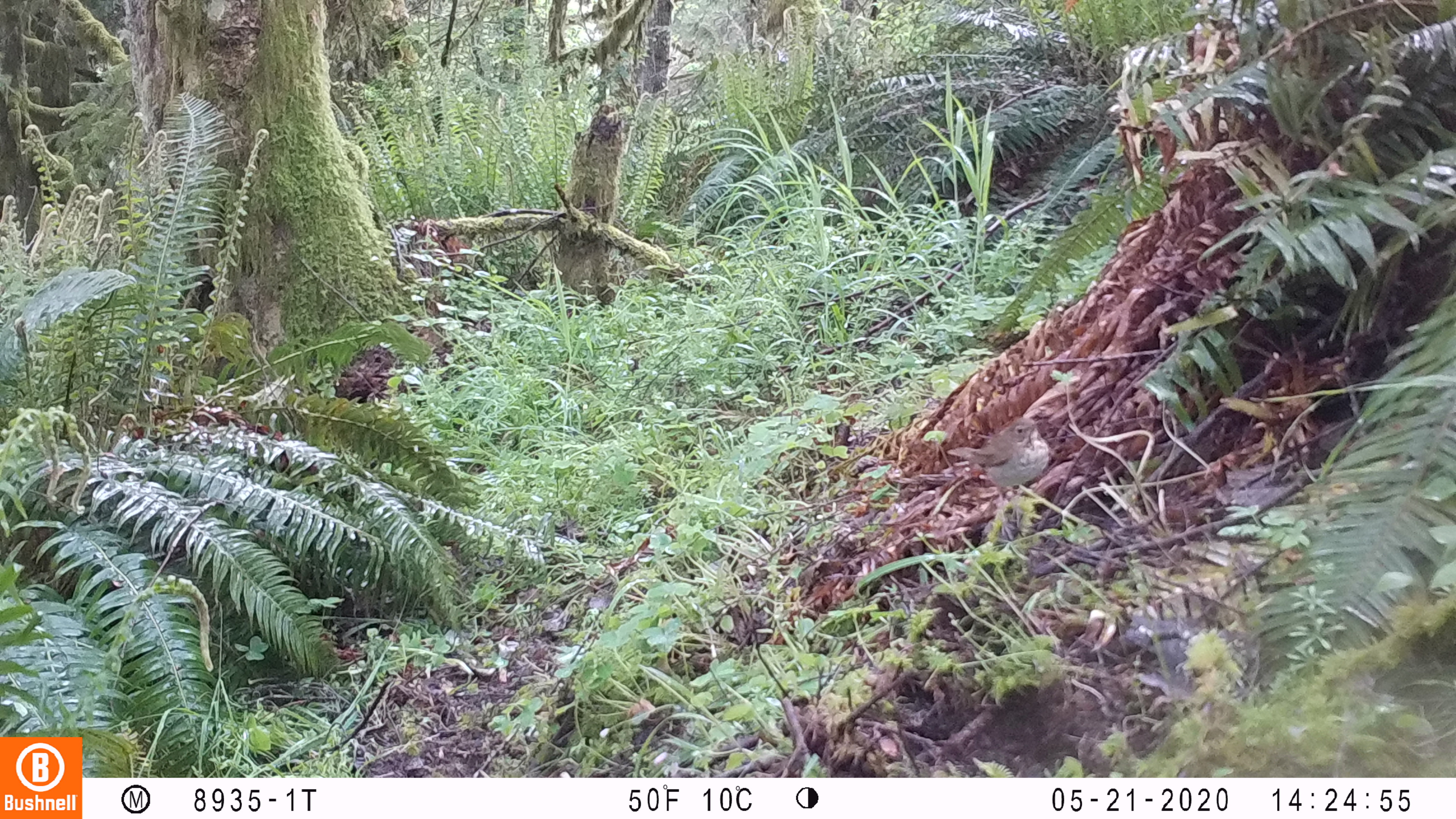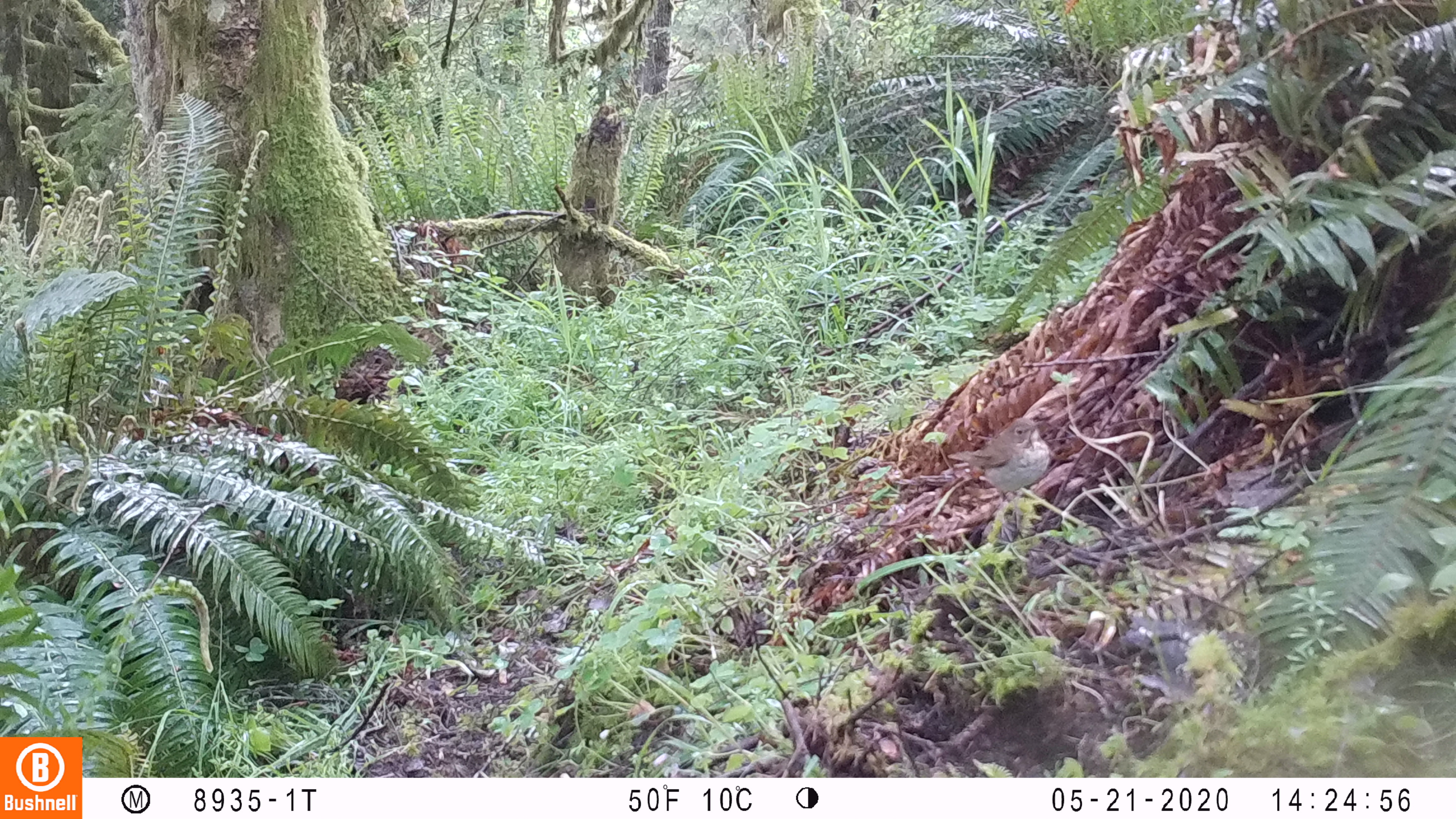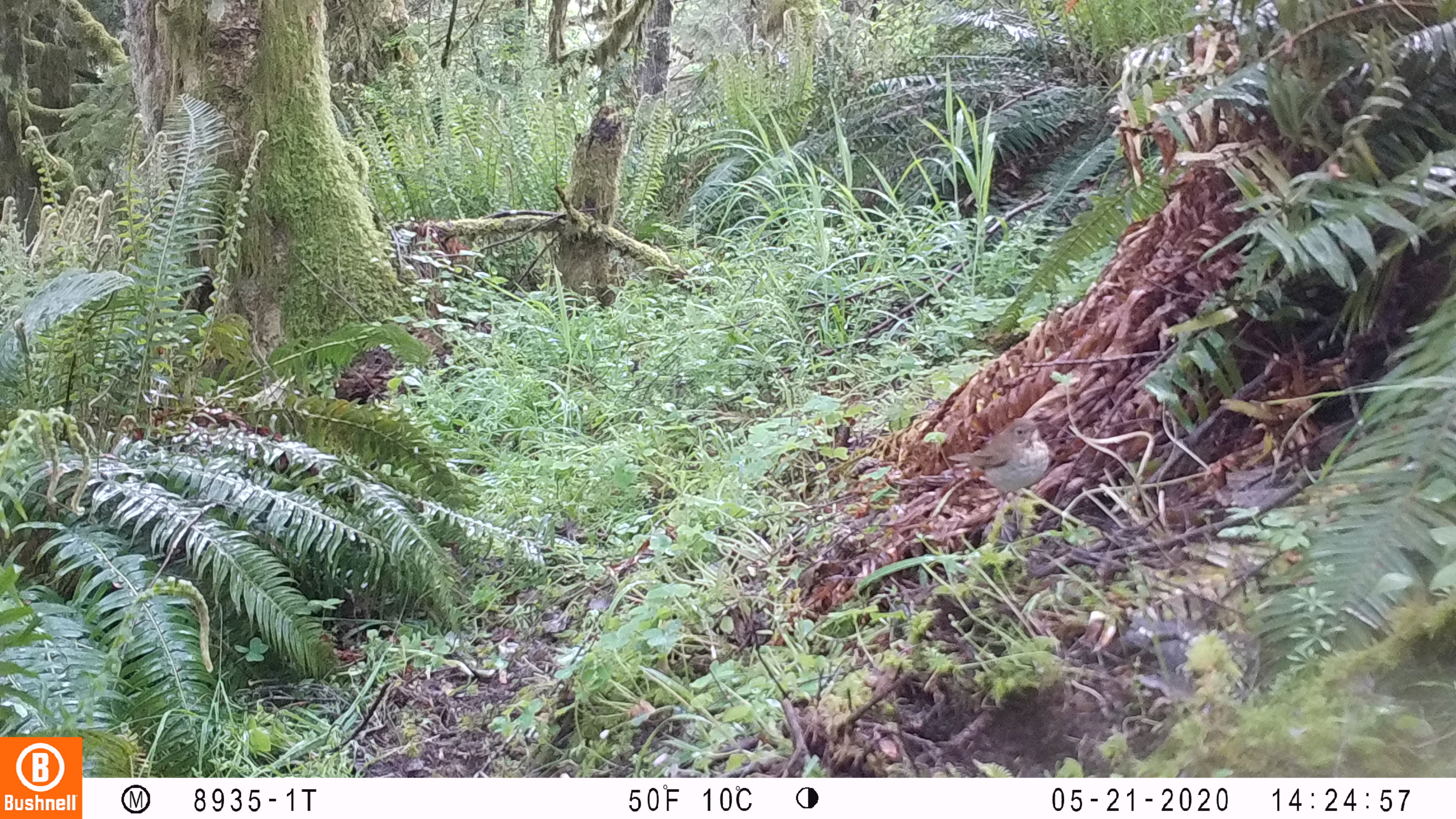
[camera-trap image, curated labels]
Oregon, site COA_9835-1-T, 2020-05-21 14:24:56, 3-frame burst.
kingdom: Animalia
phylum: Chordata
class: Aves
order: Passeriformes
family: Turdidae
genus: Catharus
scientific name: Catharus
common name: brown thrushes and nightingale-thrushes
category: catharus species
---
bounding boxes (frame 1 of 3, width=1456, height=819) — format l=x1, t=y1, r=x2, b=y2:
catharus species: l=946, t=408, r=1048, b=494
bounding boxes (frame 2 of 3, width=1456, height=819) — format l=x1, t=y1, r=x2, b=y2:
catharus species: l=946, t=408, r=1048, b=495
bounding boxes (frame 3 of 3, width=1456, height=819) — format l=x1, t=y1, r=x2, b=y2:
catharus species: l=948, t=408, r=1055, b=499